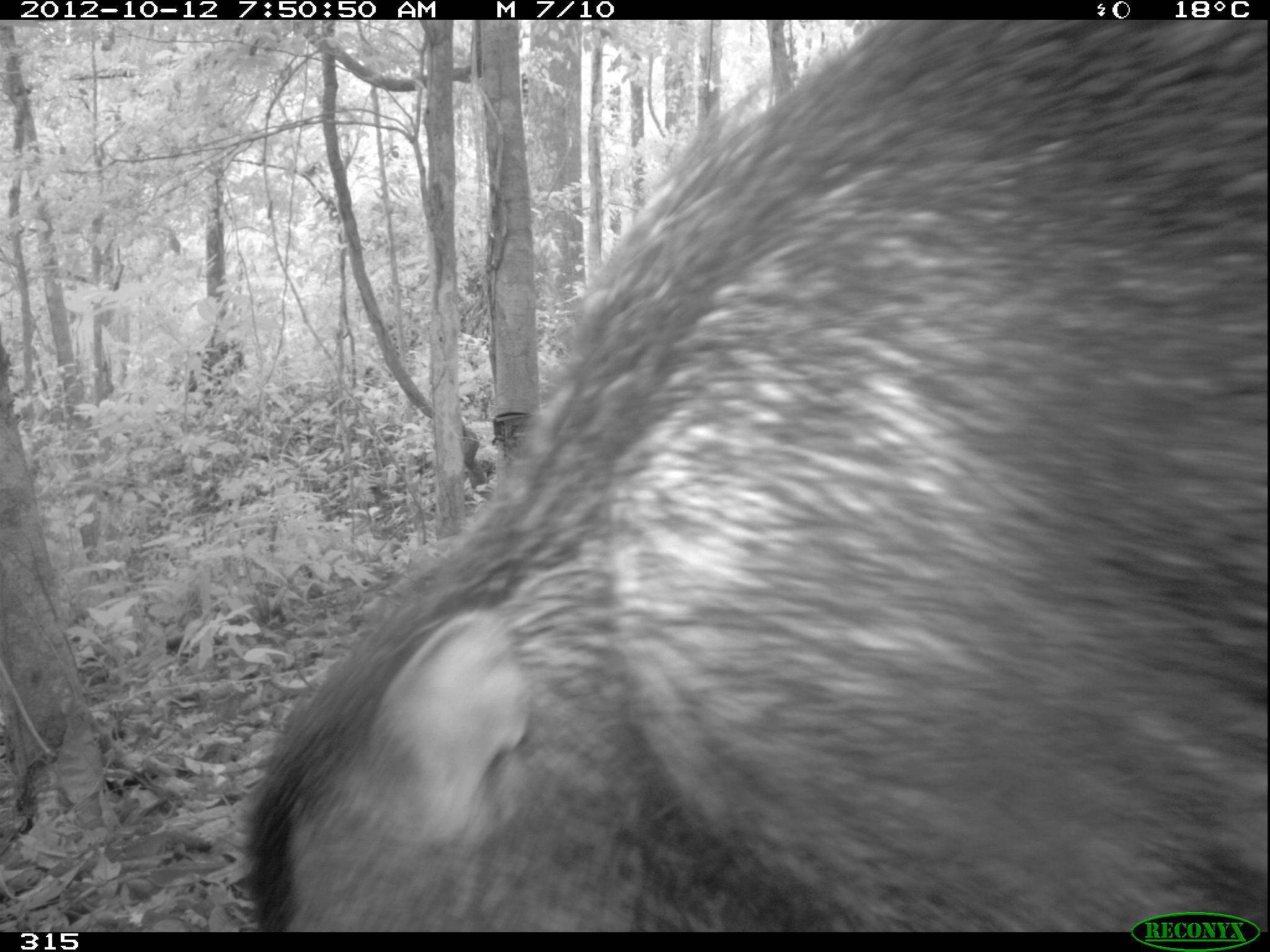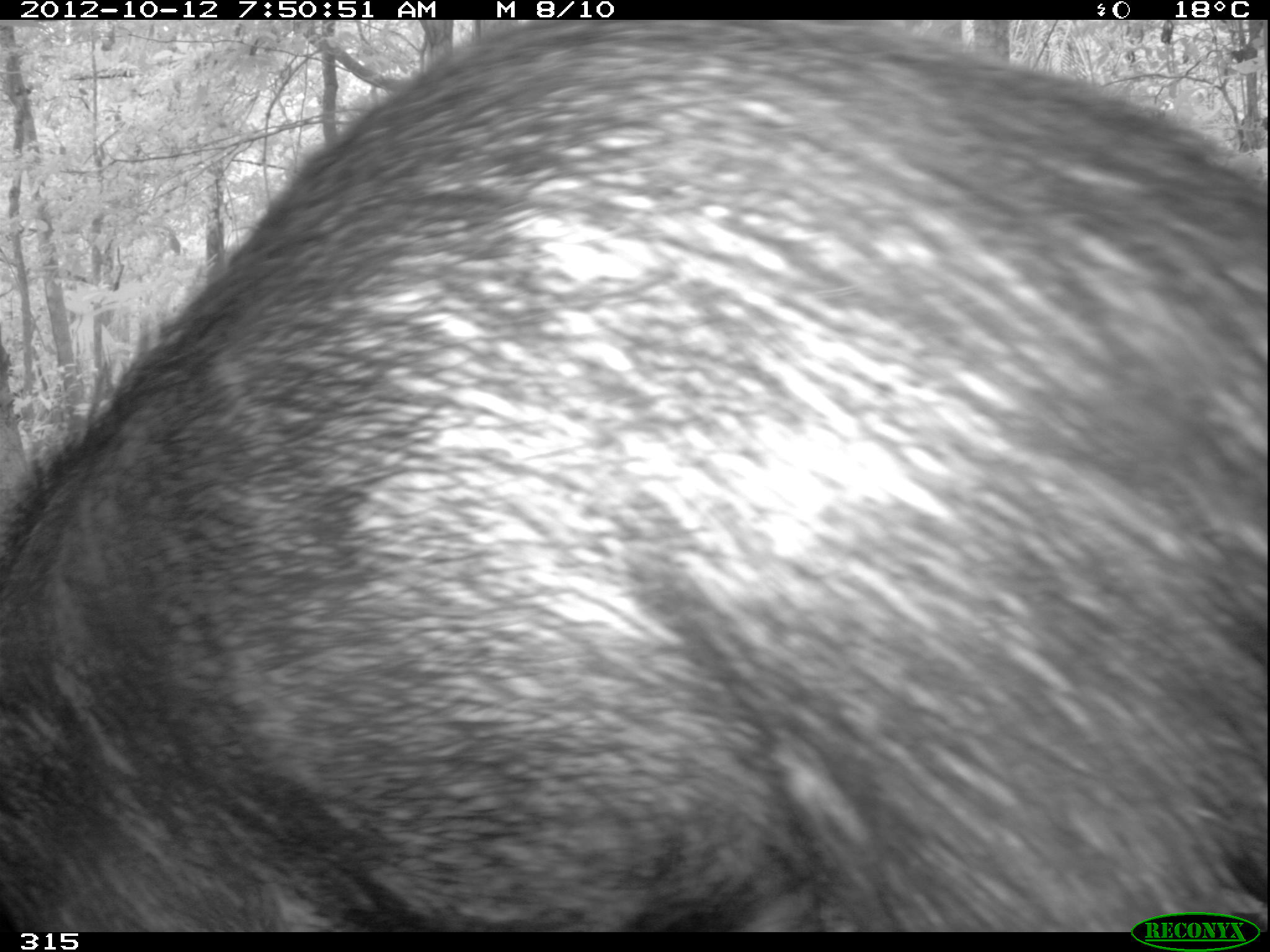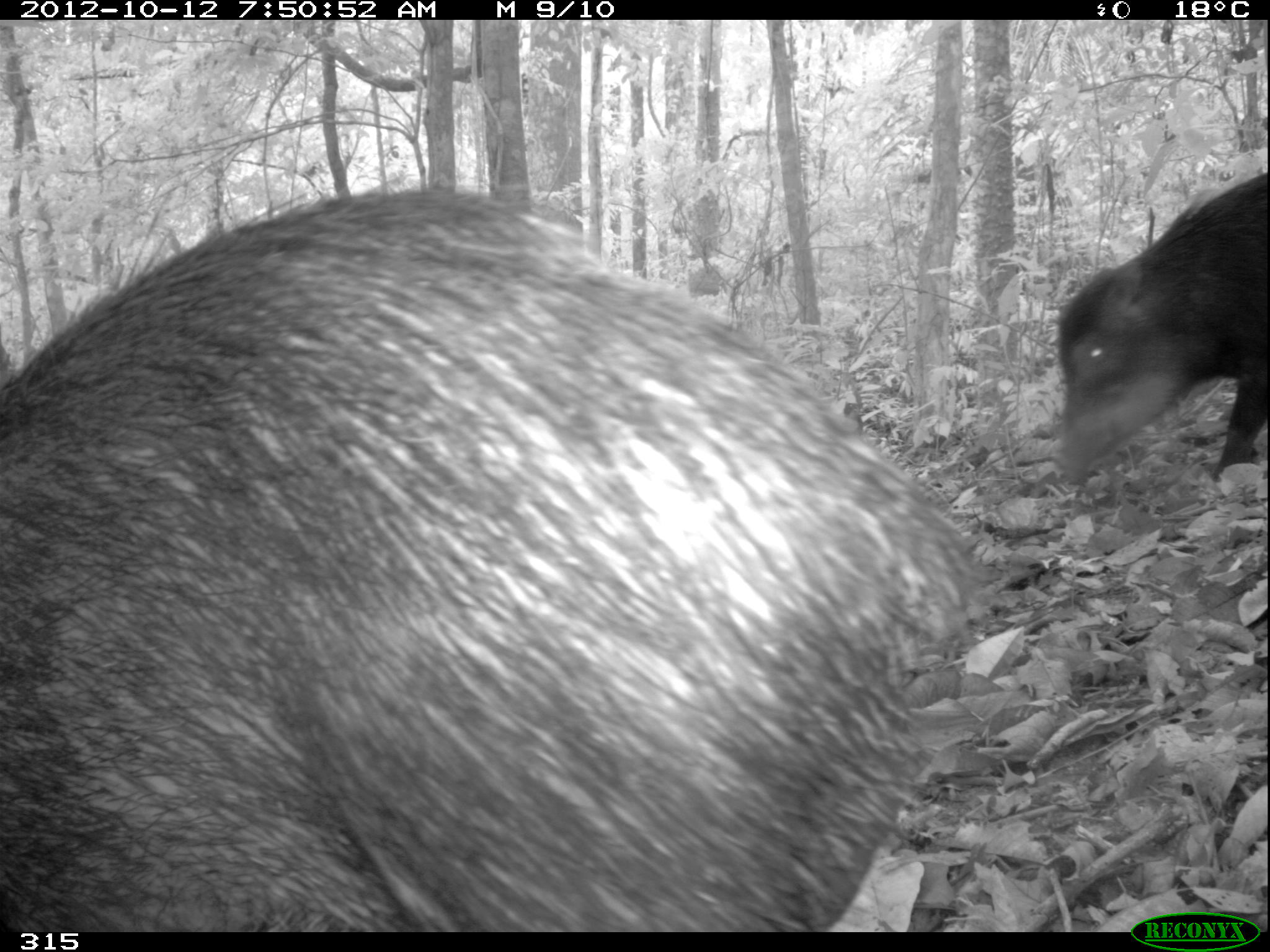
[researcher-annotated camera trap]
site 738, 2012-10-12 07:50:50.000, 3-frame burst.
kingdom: Animalia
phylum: Chordata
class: Mammalia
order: Artiodactyla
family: Tayassuidae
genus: Tayassu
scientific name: Tayassu pecari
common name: white-lipped peccary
Tayassu pecari (white-lipped peccary).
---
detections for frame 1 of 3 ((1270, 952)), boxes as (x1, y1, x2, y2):
tayassu pecari: (240, 18, 1270, 929)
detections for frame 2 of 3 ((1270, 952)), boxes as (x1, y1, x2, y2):
tayassu pecari: (1, 19, 1269, 927)